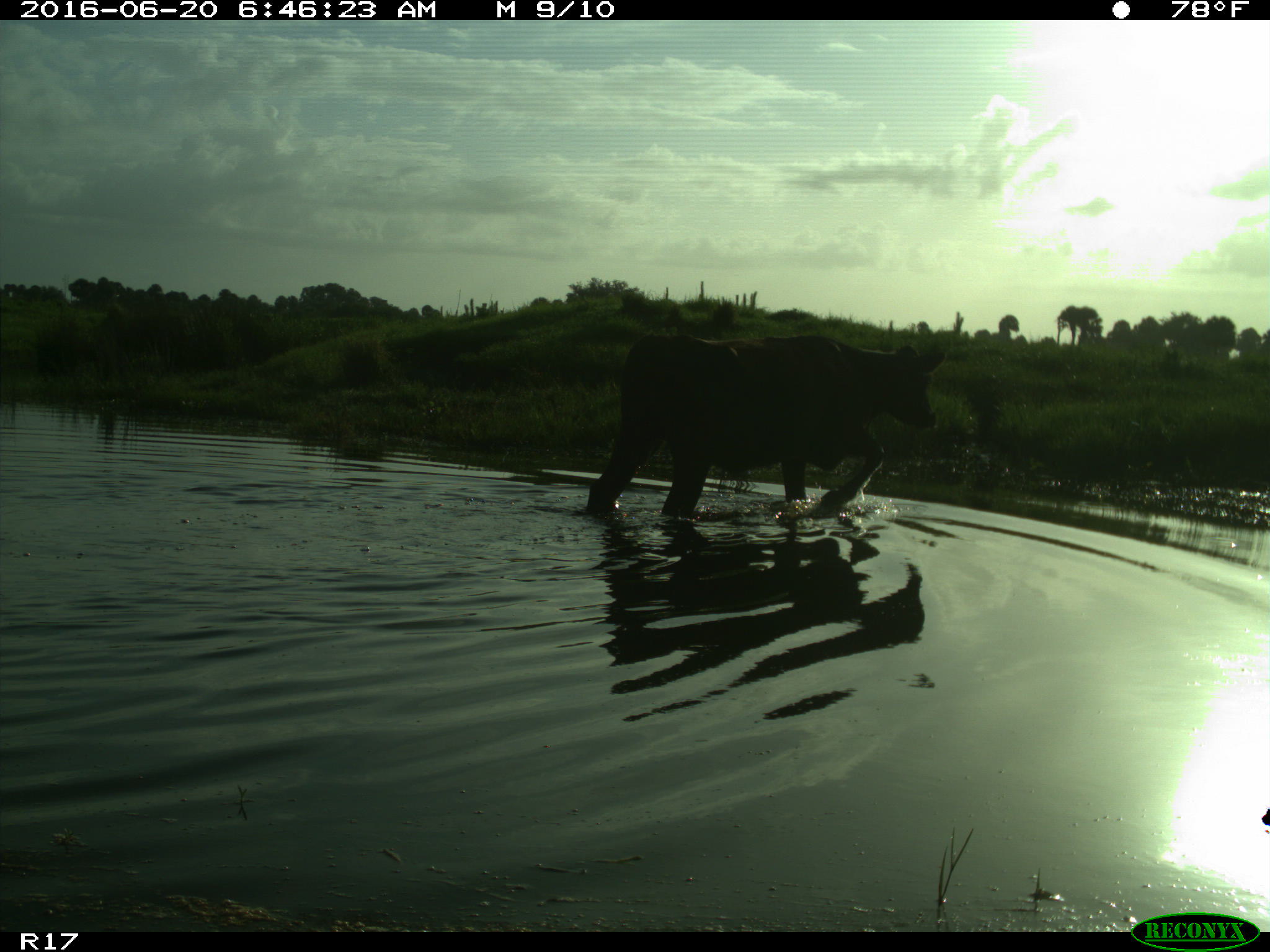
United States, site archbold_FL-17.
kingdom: Animalia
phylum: Chordata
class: Mammalia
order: Artiodactyla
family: Bovidae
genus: Bos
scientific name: Bos taurus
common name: domestic cow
Bos taurus (domestic cow).